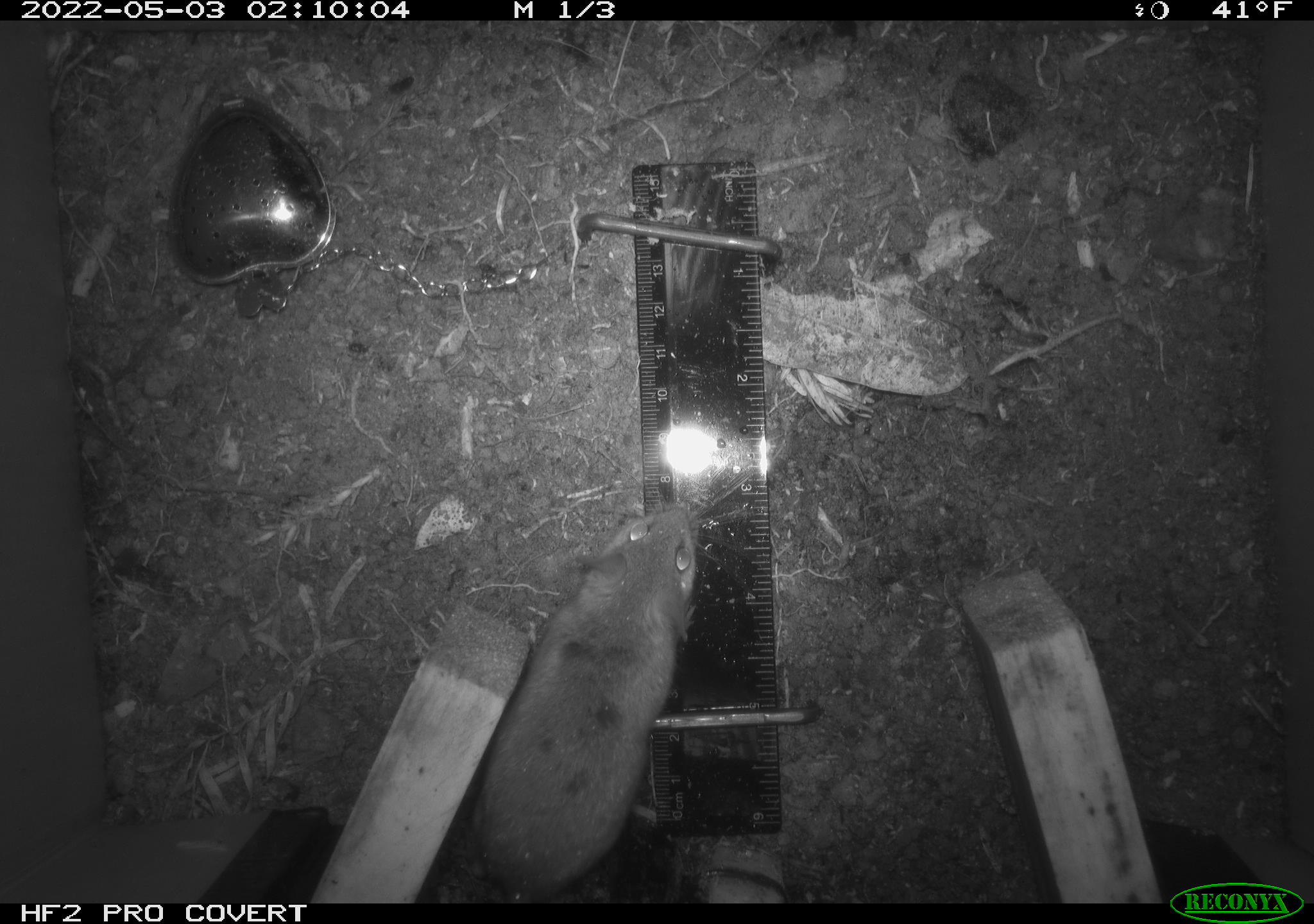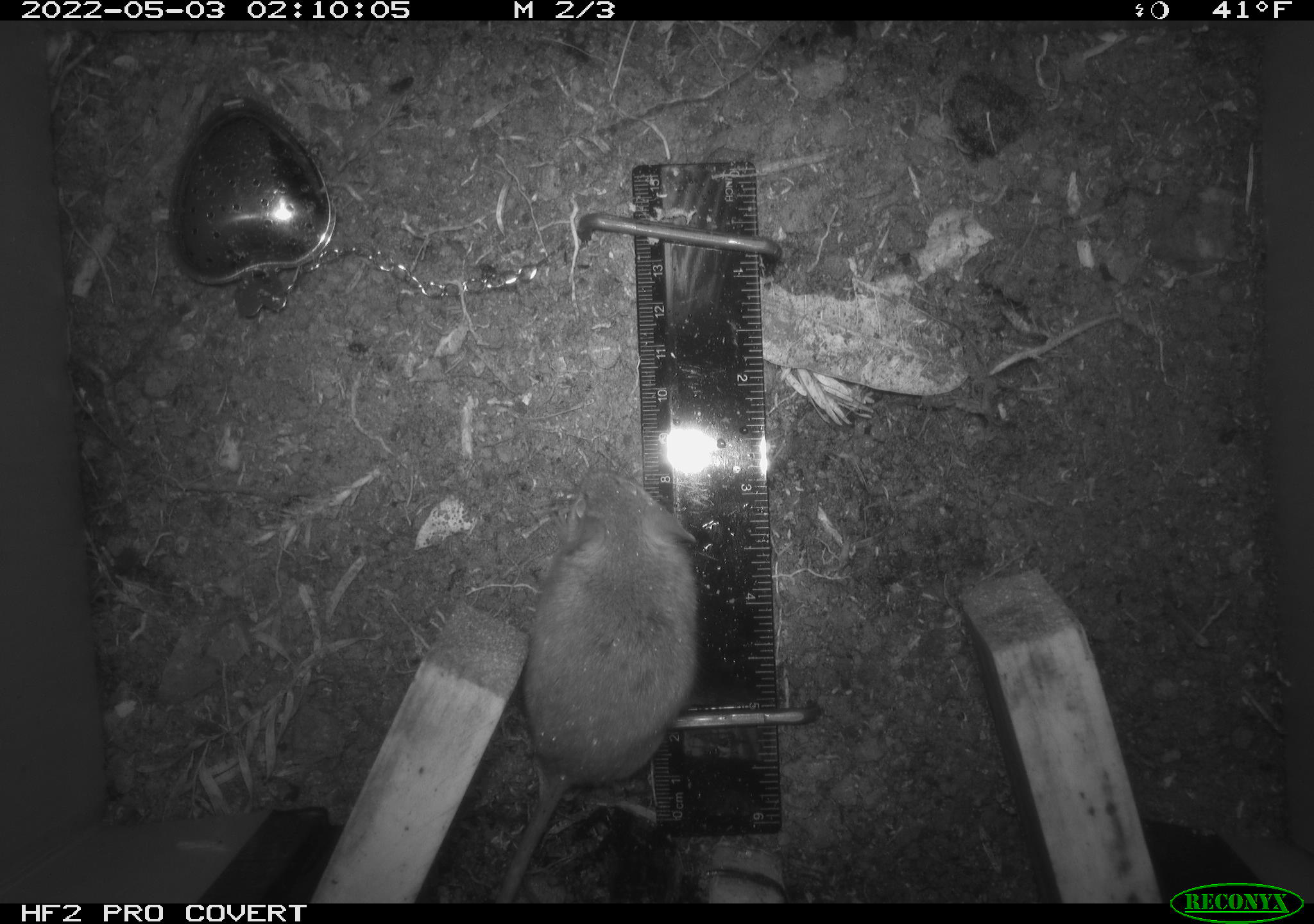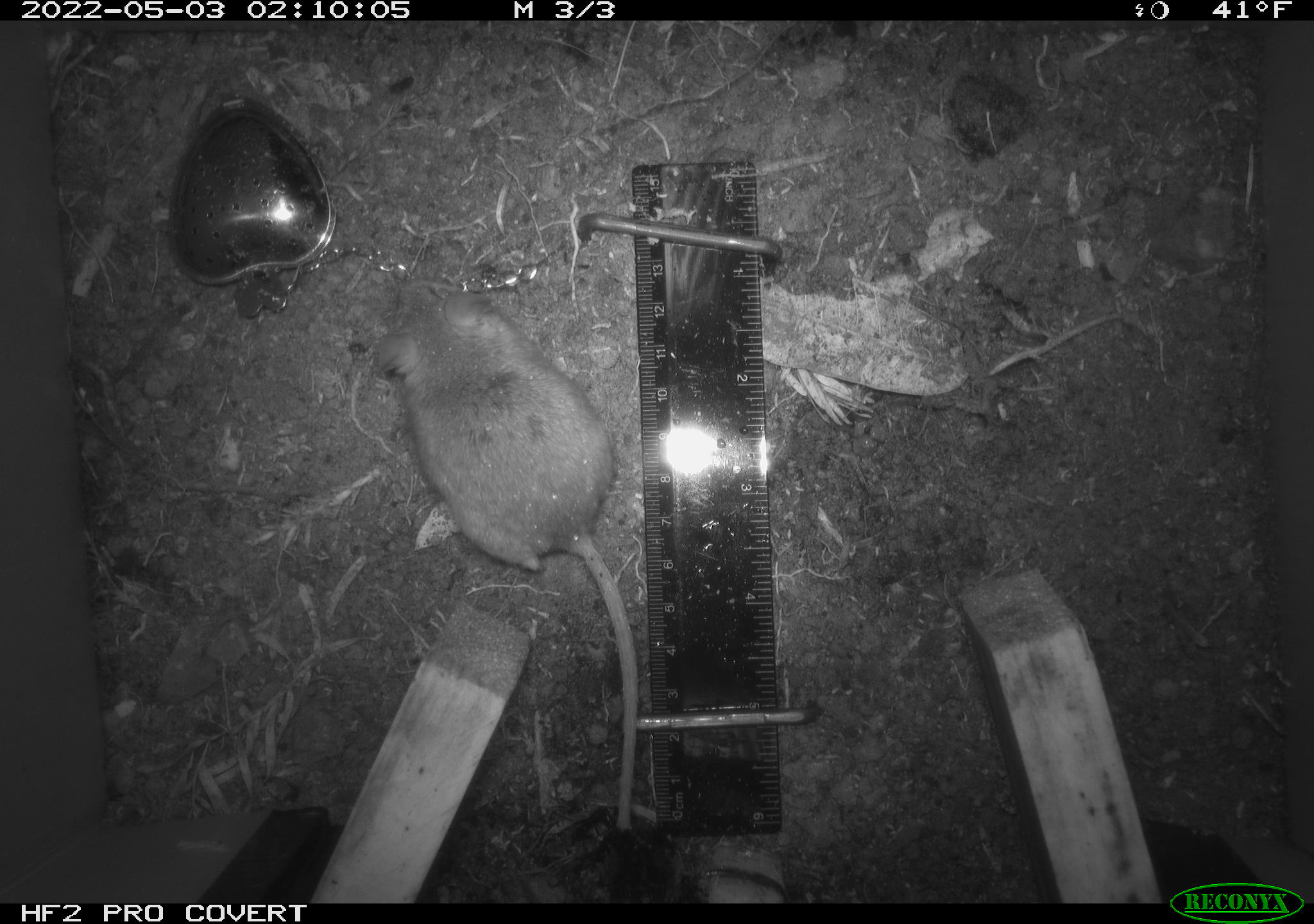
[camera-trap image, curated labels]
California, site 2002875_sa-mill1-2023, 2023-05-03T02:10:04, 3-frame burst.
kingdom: Animalia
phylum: Chordata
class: Mammalia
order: Rodentia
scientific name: Rodentia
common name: mouse species